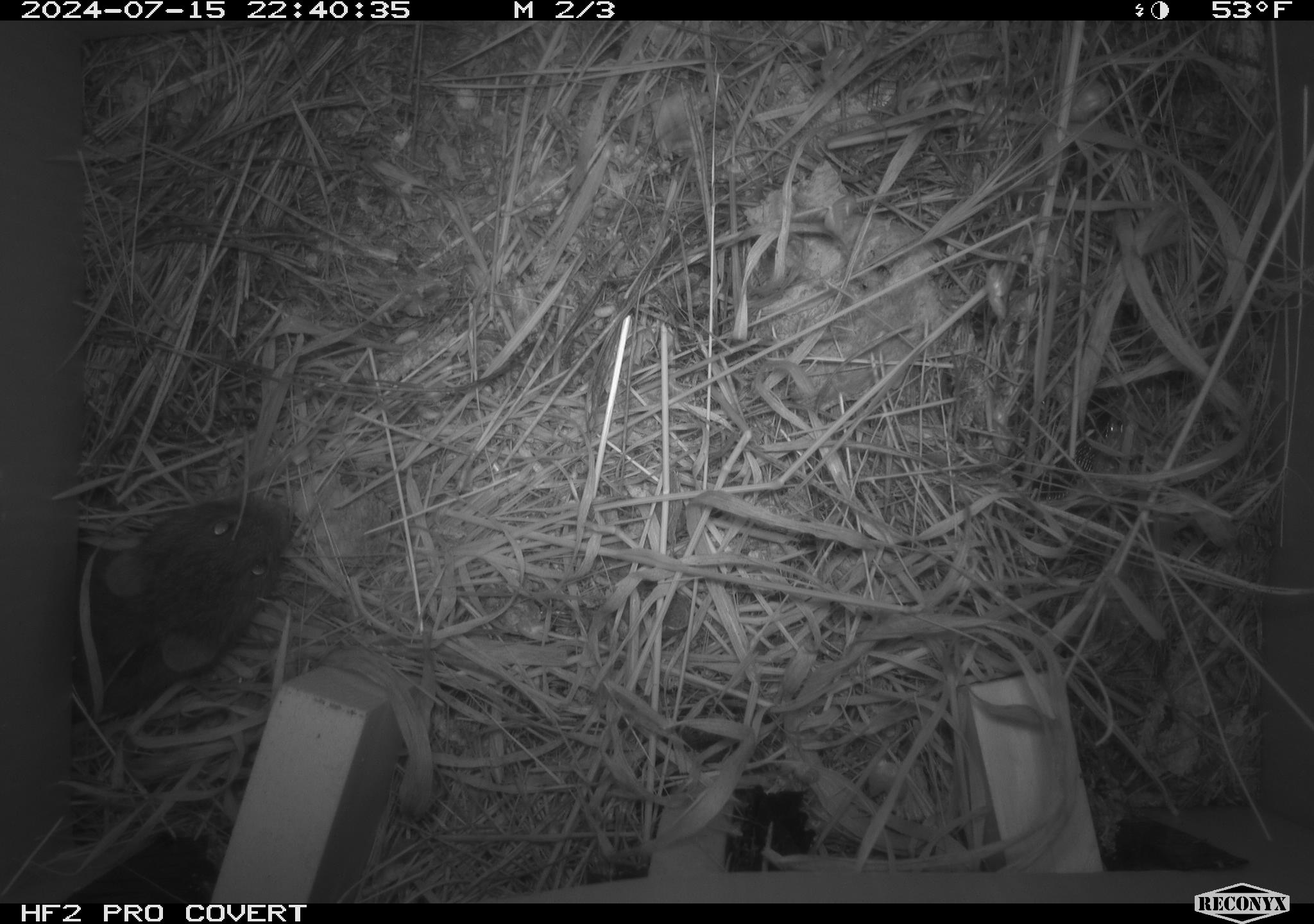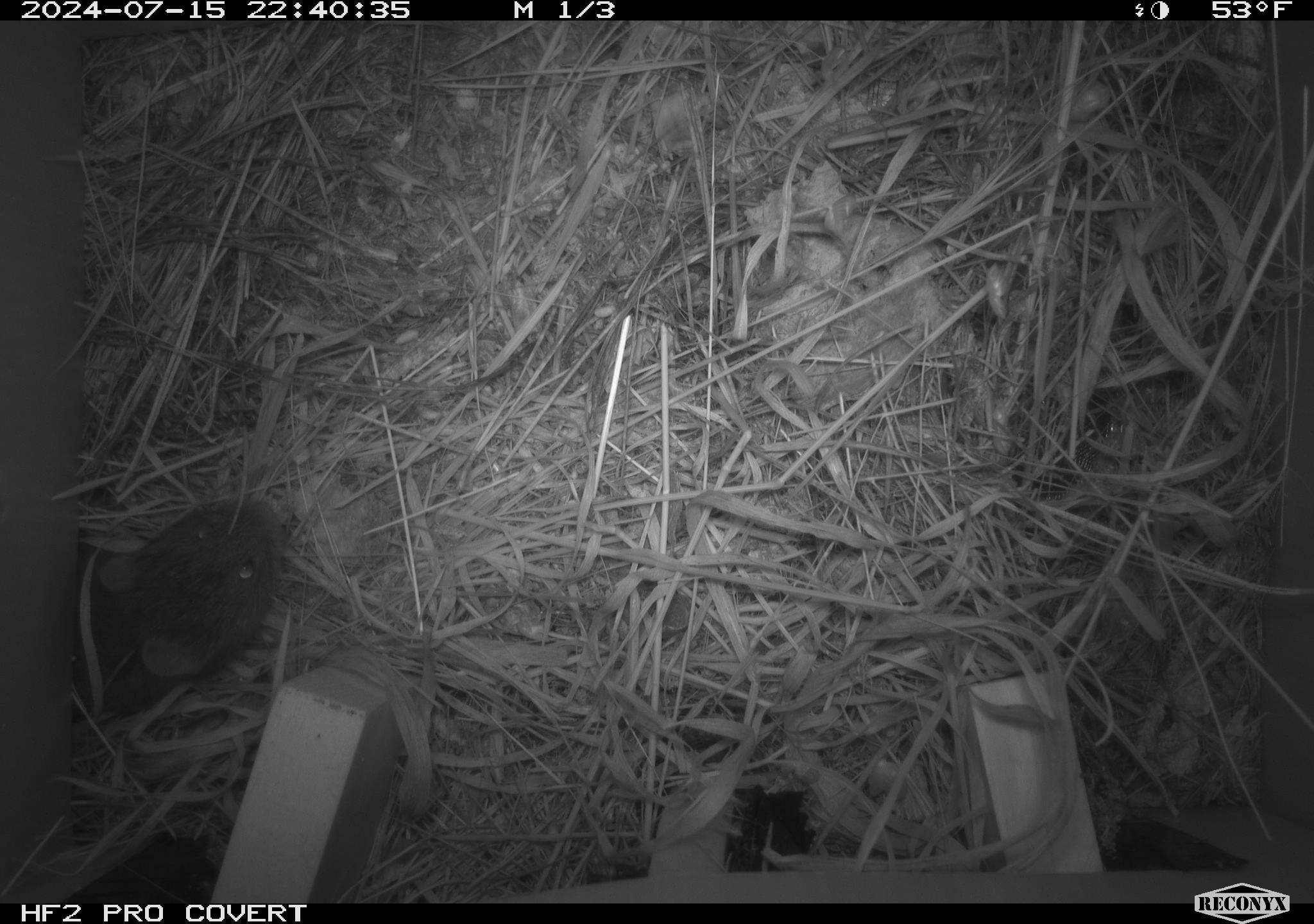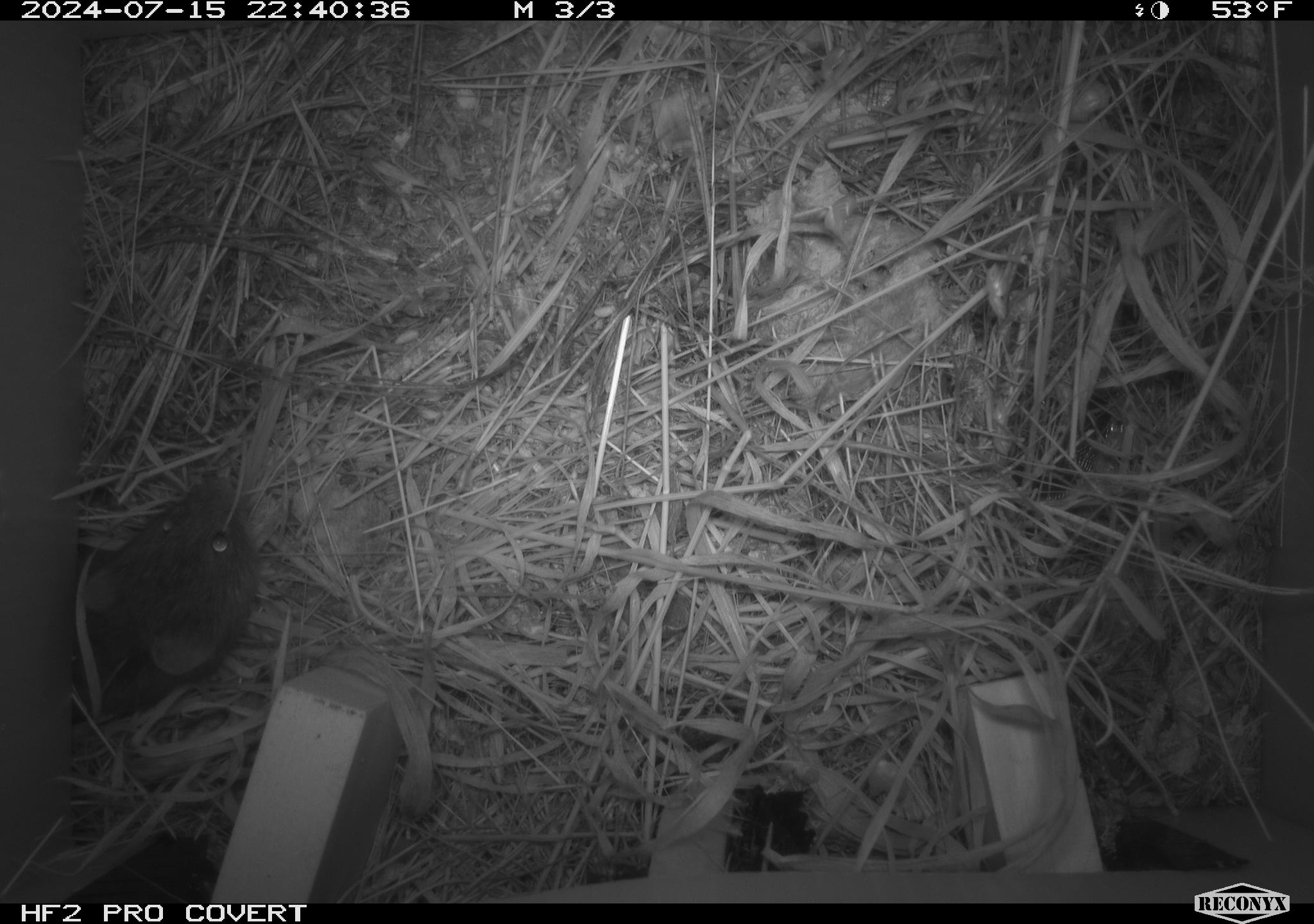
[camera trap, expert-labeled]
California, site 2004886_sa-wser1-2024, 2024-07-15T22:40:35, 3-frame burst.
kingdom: Animalia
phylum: Chordata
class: Mammalia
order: Rodentia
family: Cricetidae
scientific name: Arvicolinae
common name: voles, lemmings, and muskrats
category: arvicolinae subfamily